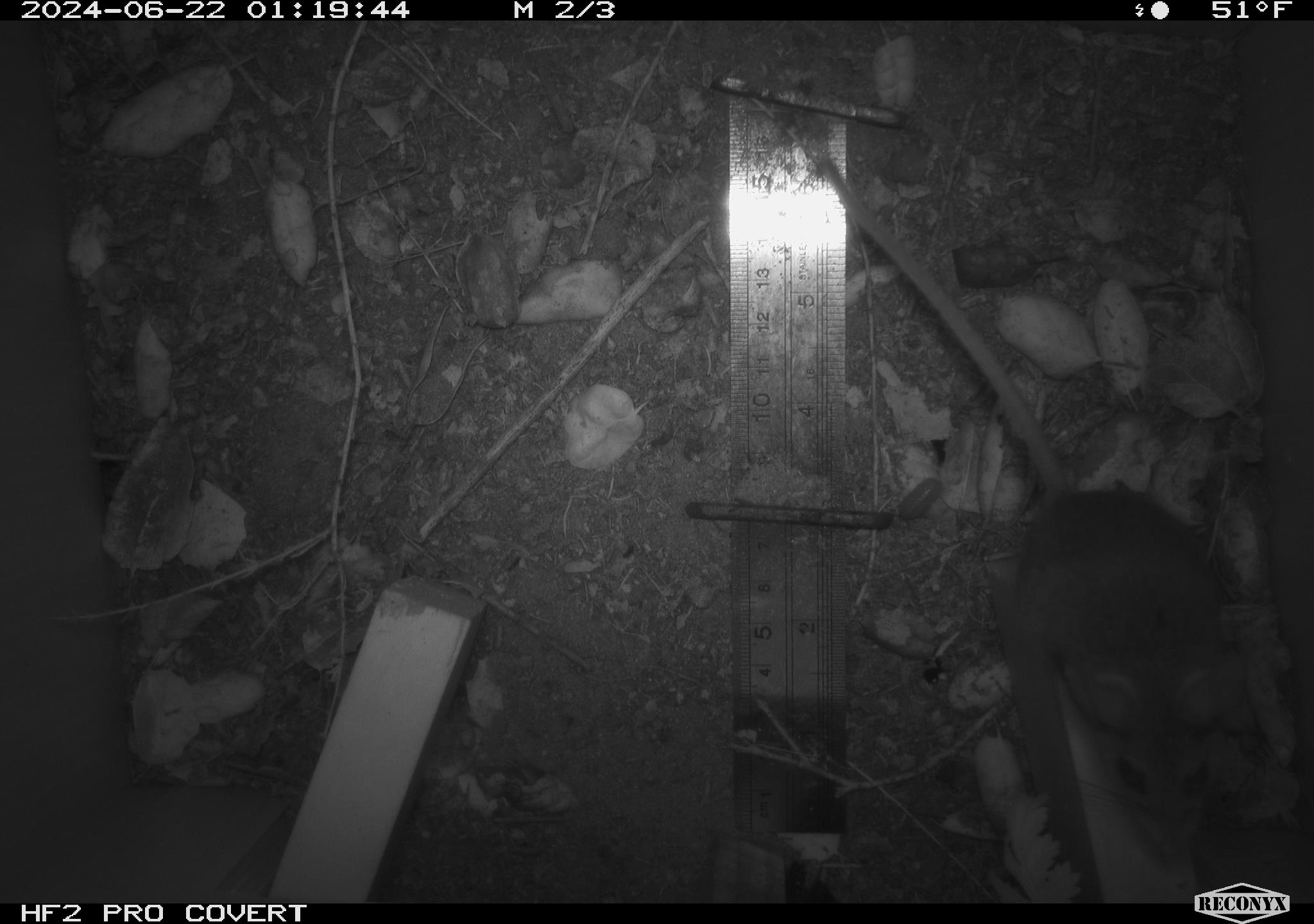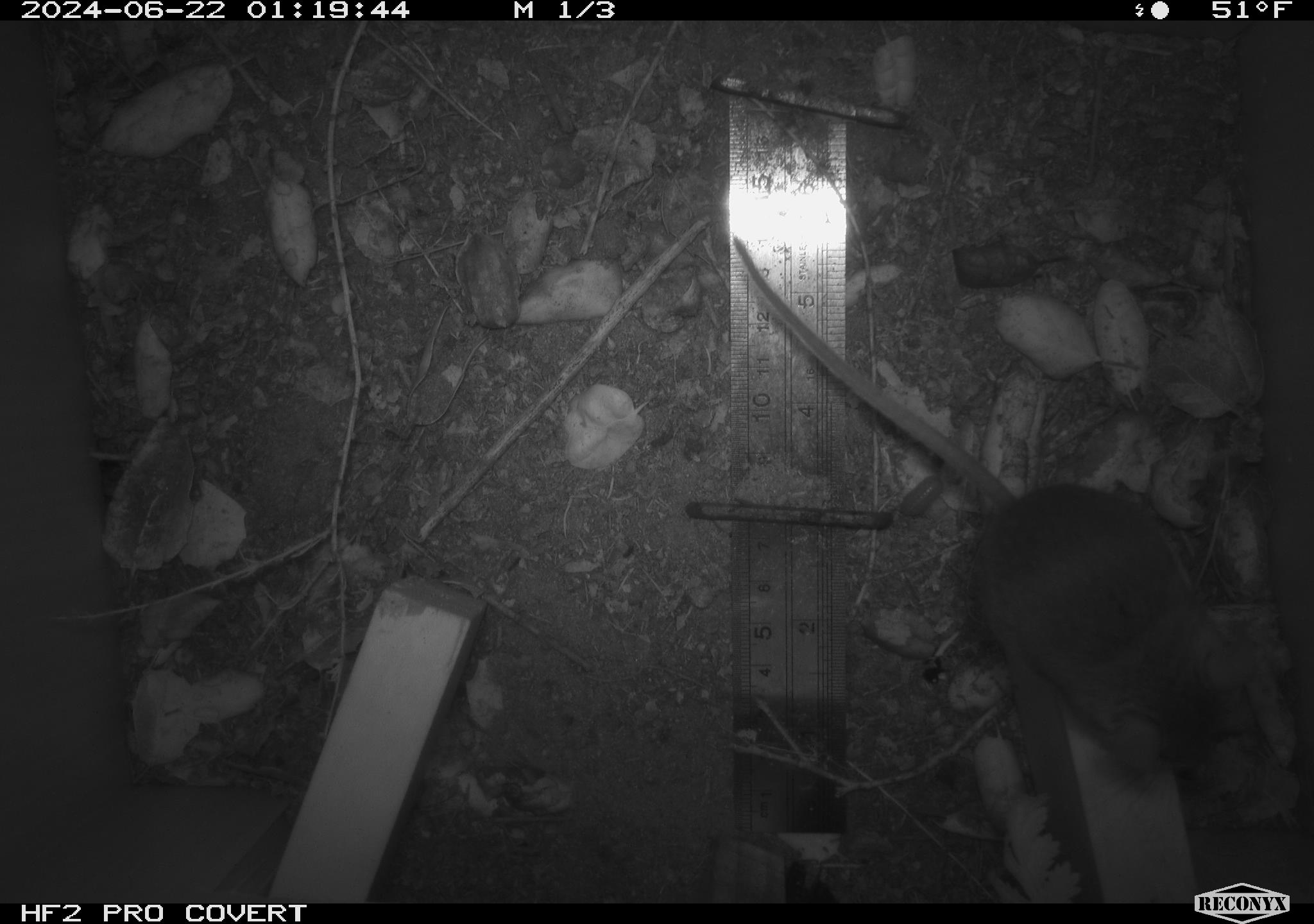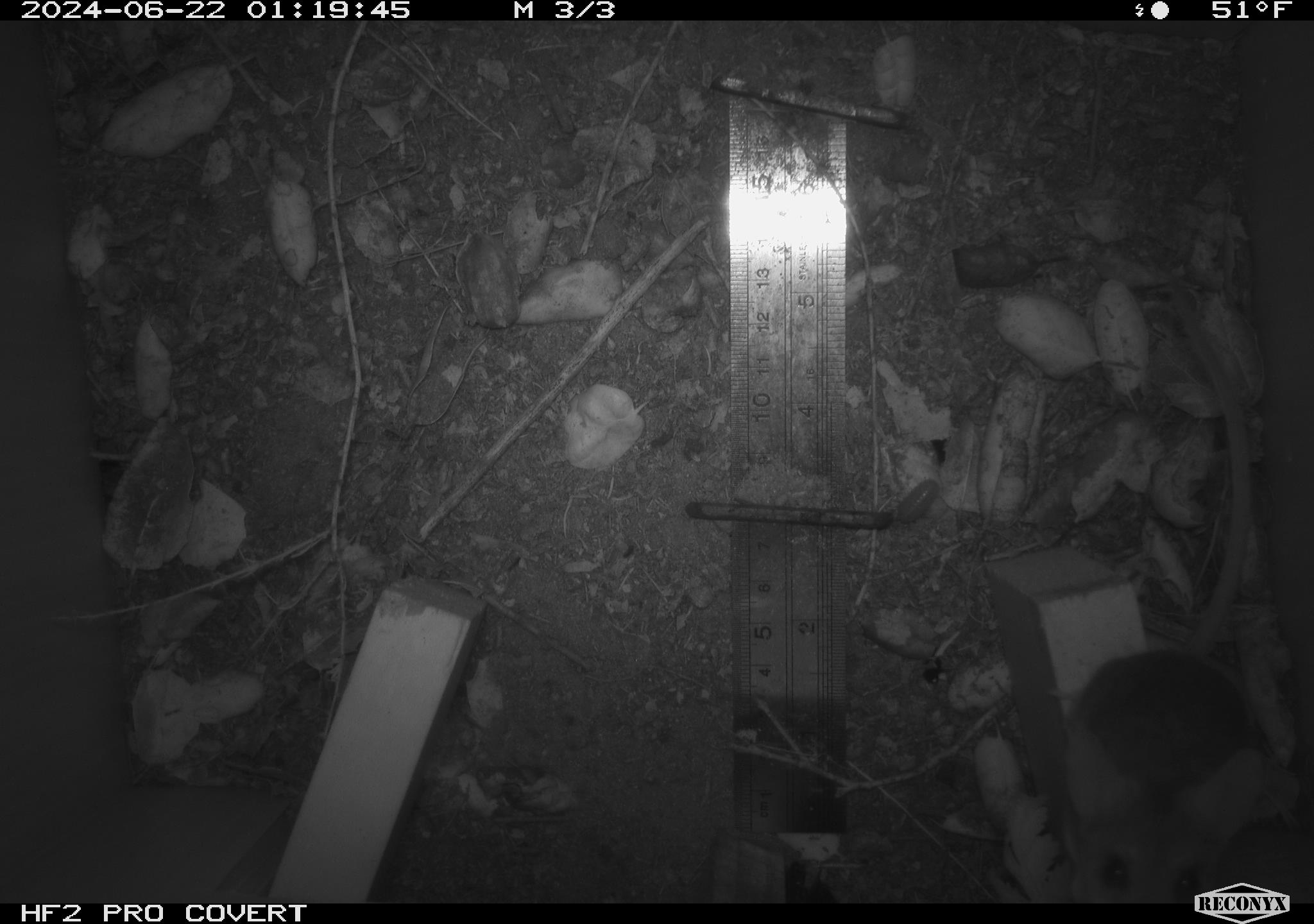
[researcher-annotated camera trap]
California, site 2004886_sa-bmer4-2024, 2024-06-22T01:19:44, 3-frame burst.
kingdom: Animalia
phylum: Chordata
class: Mammalia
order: Rodentia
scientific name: Rodentia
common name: woodrat or rat or mouse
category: woodrat or rat or mouse species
Woodrat or rat or mouse species (woodrat or rat or mouse) (Rodentia).